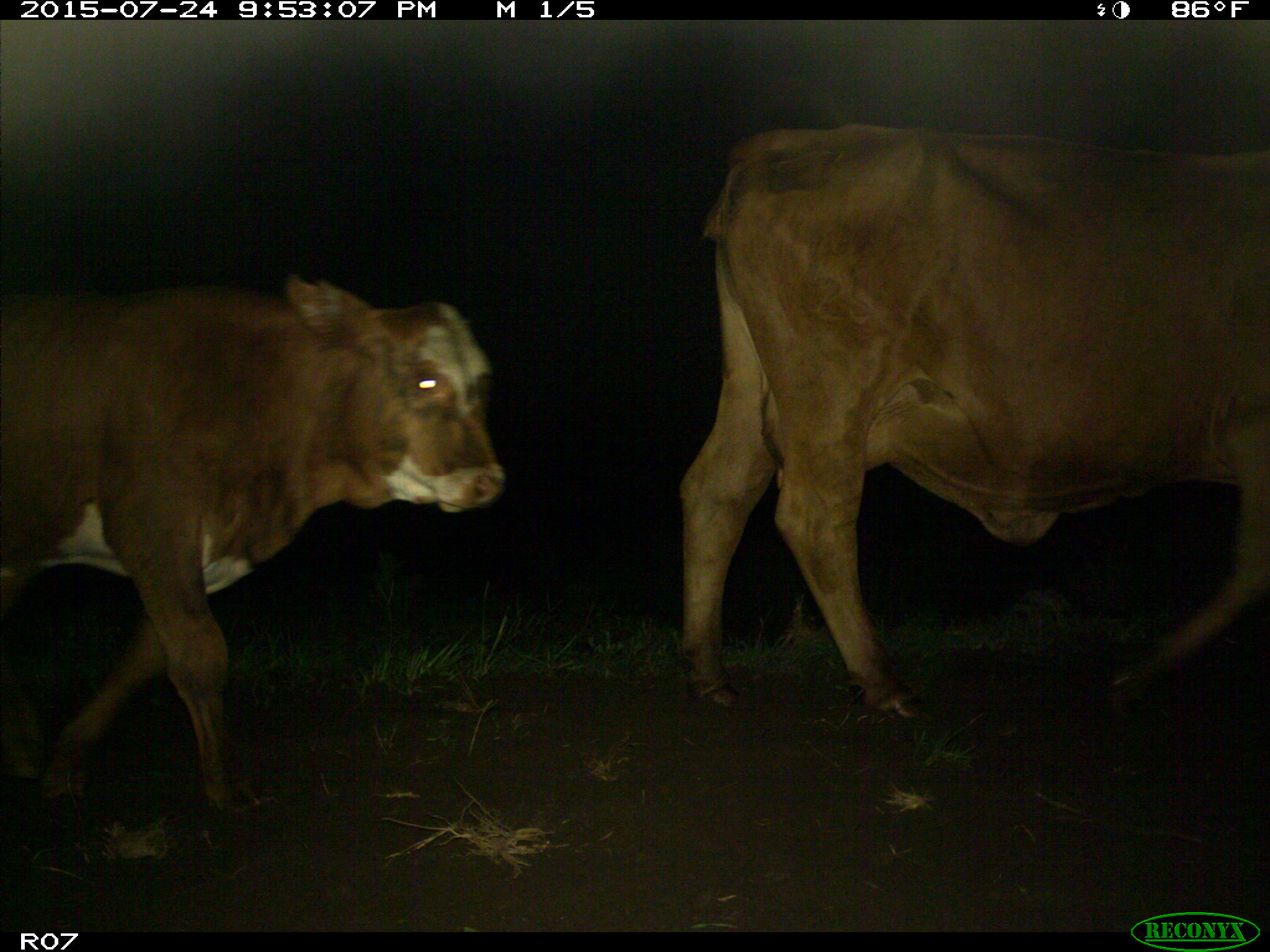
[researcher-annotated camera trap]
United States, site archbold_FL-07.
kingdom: Animalia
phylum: Chordata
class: Mammalia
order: Artiodactyla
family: Bovidae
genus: Bos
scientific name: Bos taurus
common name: domestic cow